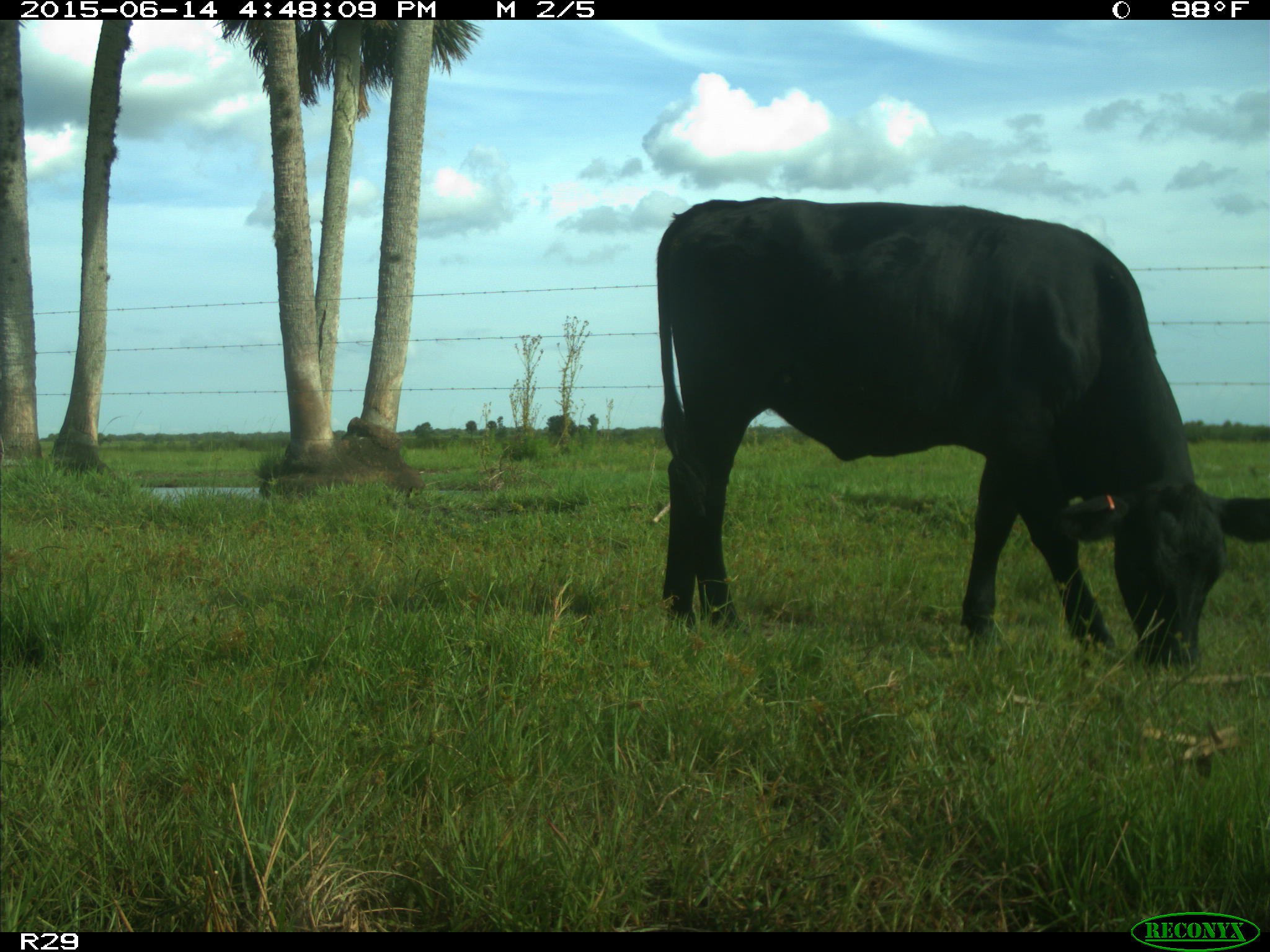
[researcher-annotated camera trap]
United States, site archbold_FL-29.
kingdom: Animalia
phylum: Chordata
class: Mammalia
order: Artiodactyla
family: Bovidae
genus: Bos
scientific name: Bos taurus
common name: domestic cow